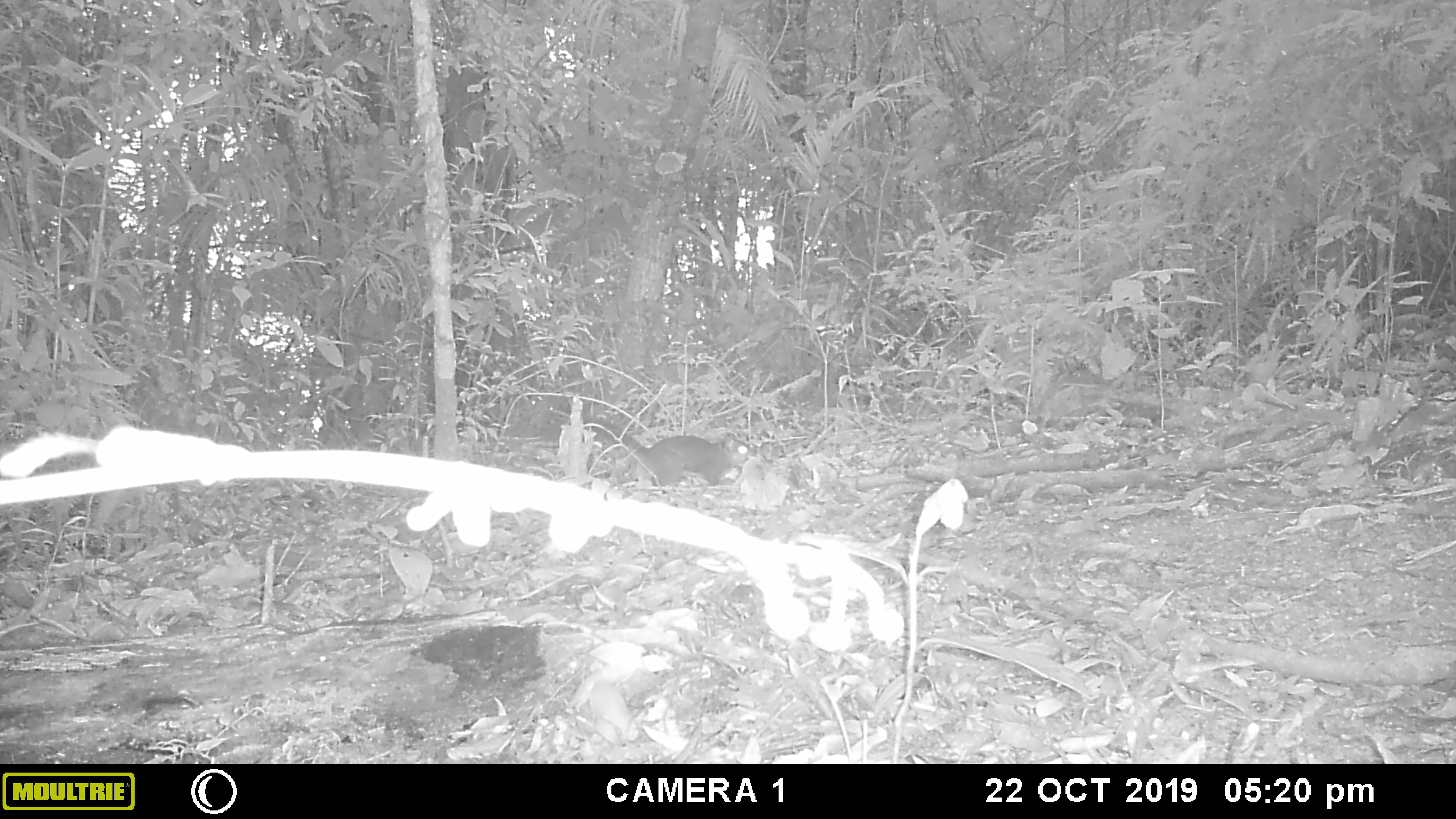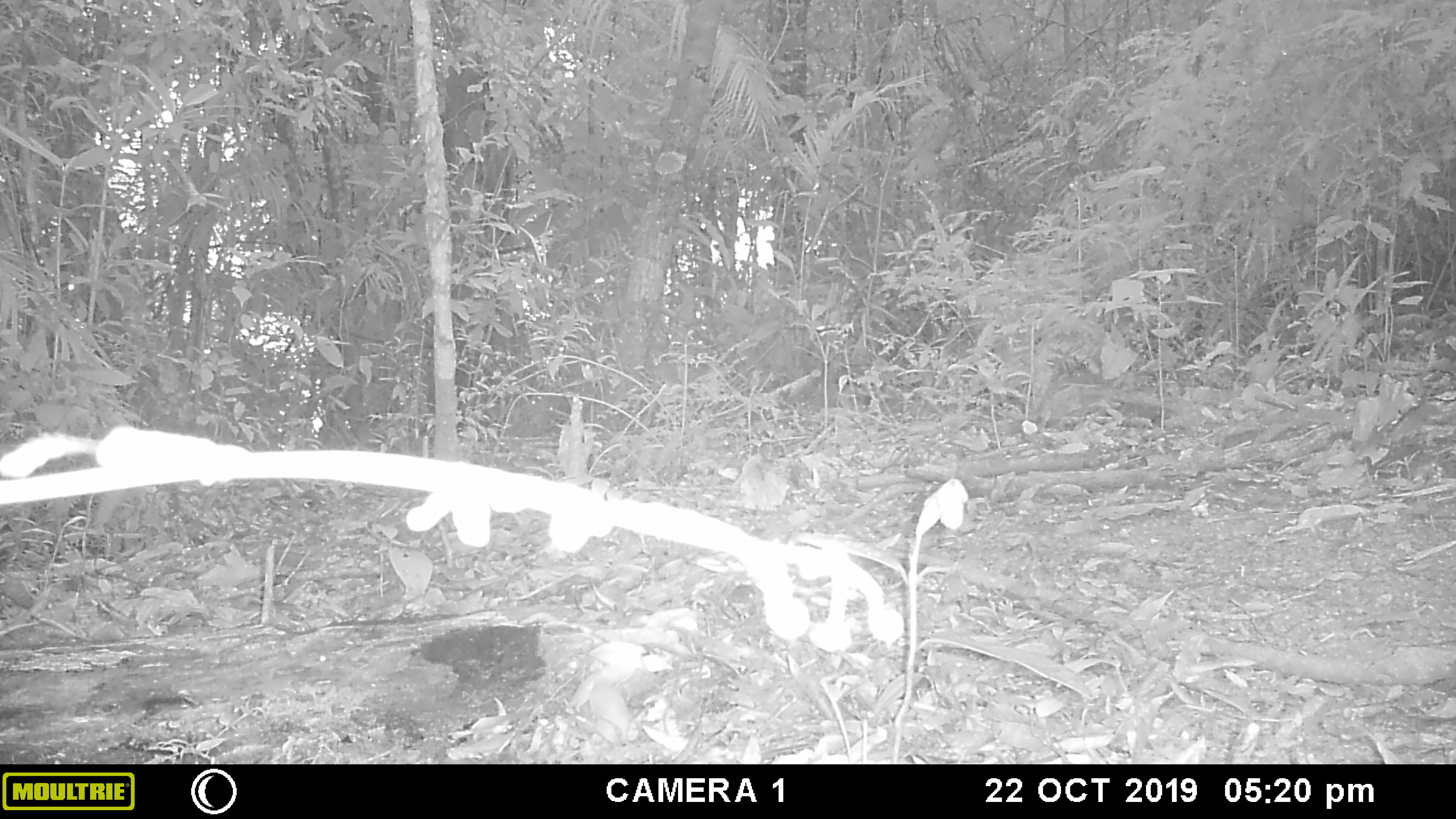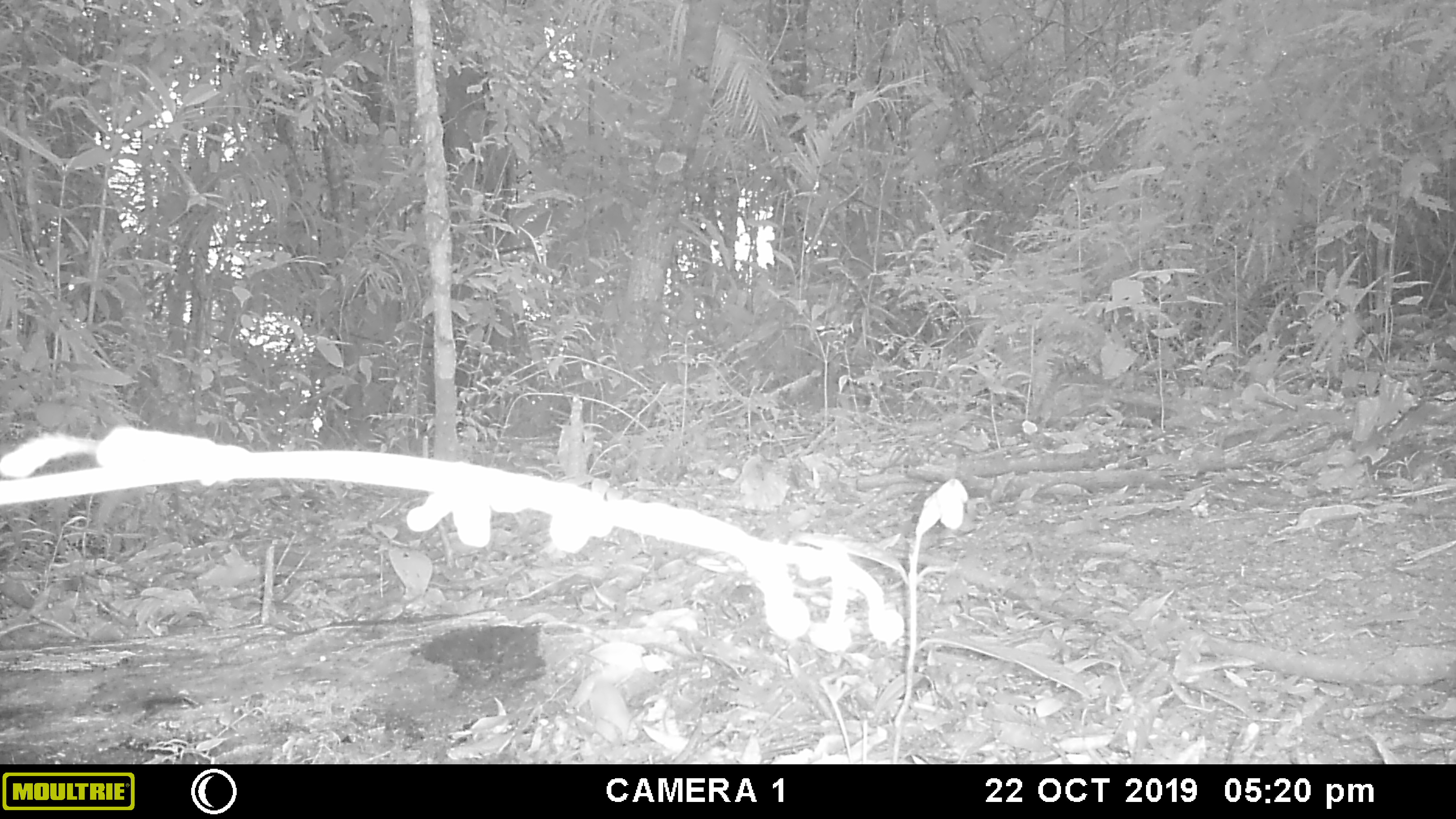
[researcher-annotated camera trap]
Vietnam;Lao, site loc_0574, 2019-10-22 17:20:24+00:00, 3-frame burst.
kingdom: Animalia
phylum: Chordata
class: Mammalia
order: Rodentia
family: Sciuridae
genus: Dremomys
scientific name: Dremomys rufigenis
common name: red-cheeked squirrel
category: red cheeked squirrel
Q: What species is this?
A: Red cheeked squirrel (red-cheeked squirrel) (Dremomys rufigenis).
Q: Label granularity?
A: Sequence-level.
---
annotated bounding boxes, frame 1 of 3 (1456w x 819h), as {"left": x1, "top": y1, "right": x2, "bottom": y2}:
red cheeked squirrel: {"left": 539, "top": 415, "right": 749, "bottom": 486}